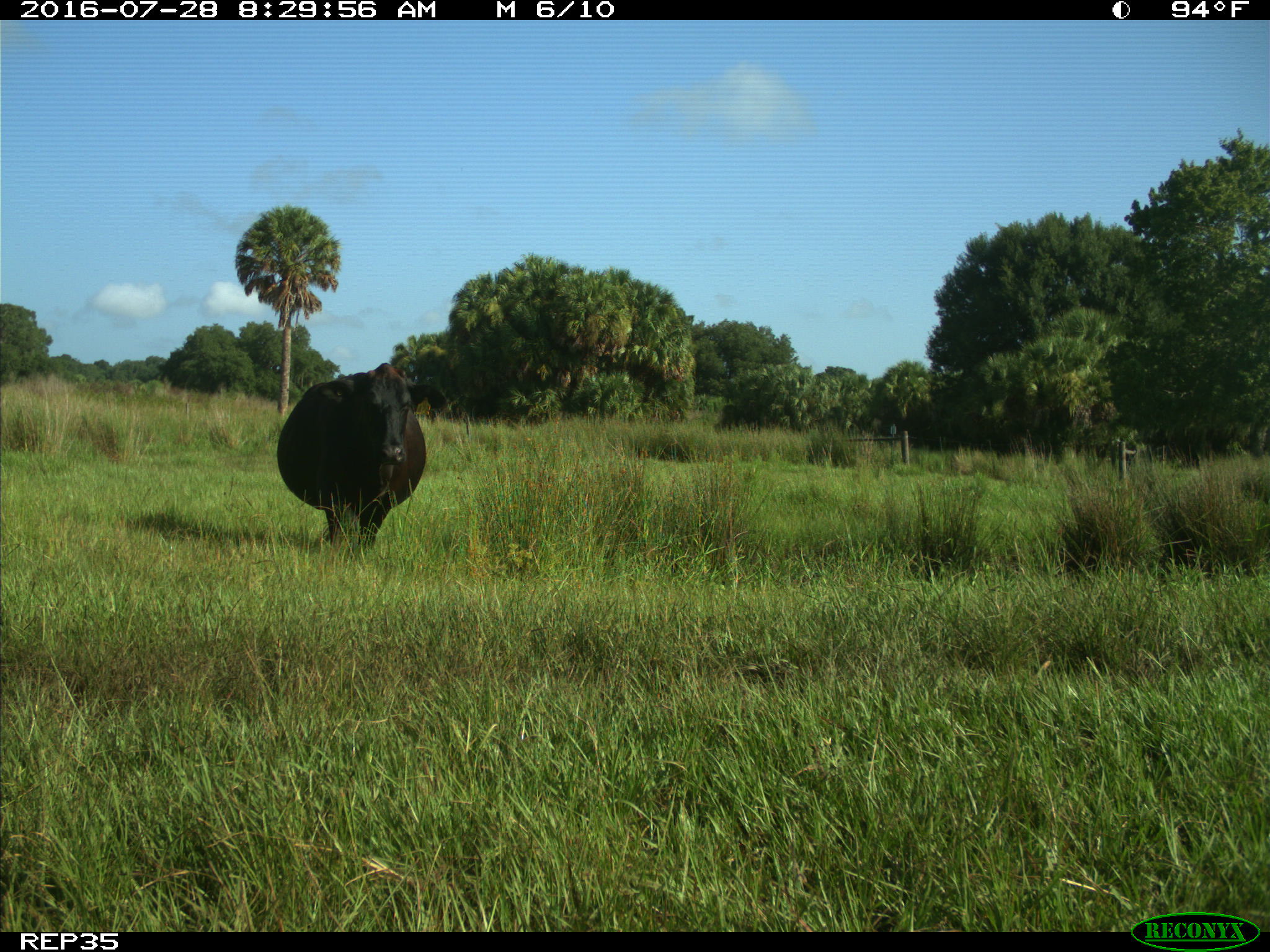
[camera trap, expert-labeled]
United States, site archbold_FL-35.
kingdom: Animalia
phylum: Chordata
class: Mammalia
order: Artiodactyla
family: Bovidae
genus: Bos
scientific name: Bos taurus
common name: domestic cow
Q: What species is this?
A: Bos taurus (domestic cow).